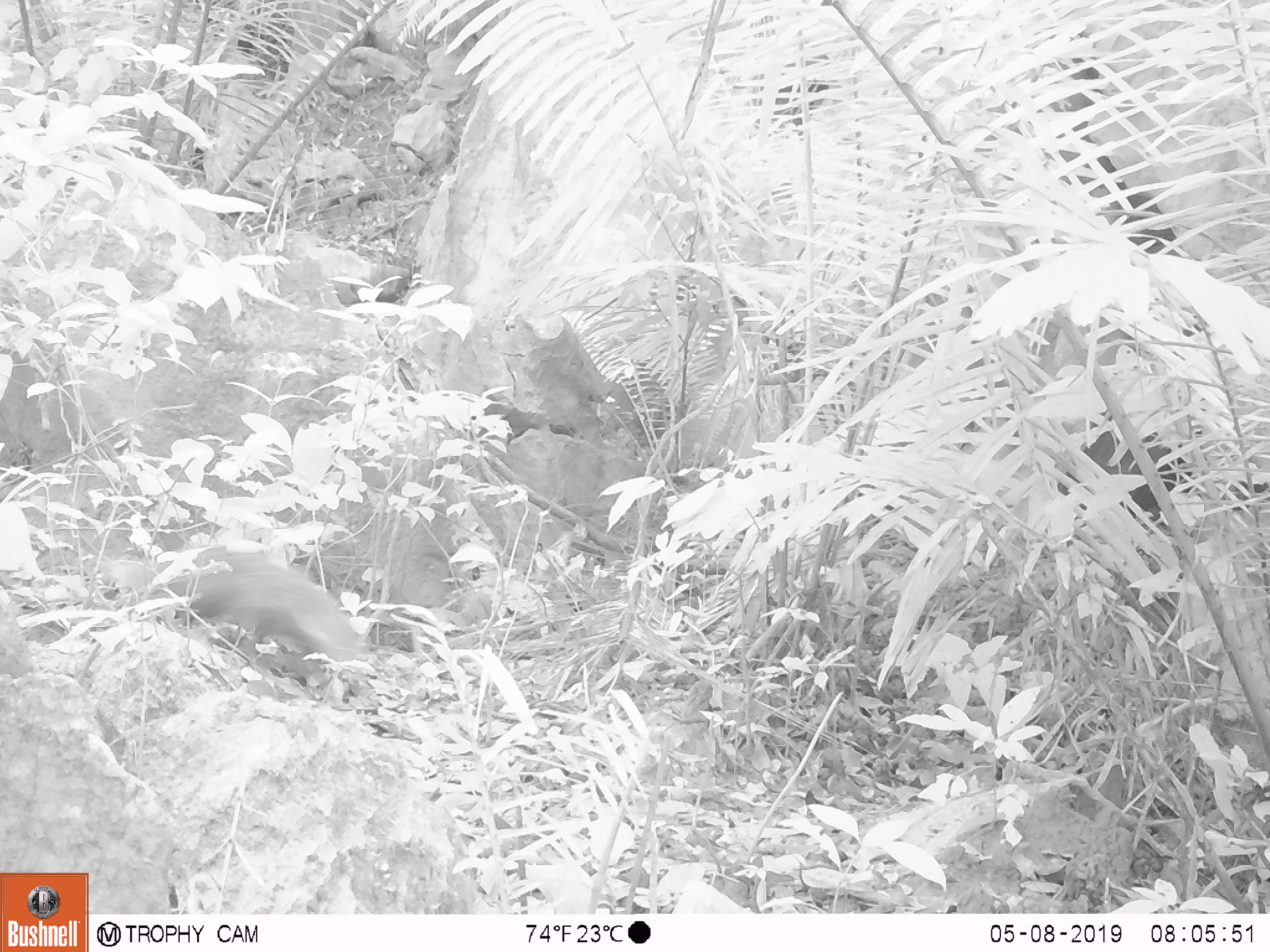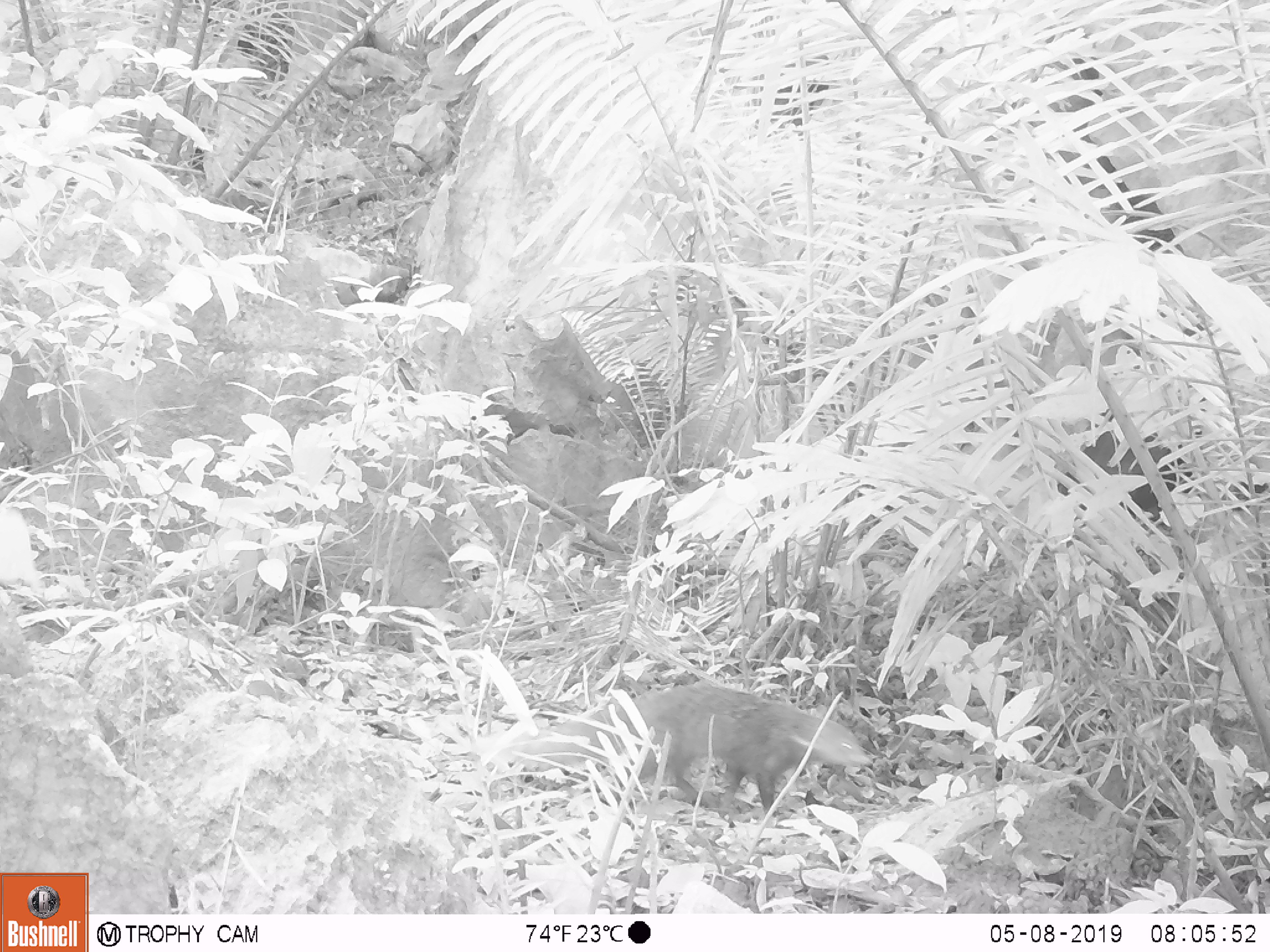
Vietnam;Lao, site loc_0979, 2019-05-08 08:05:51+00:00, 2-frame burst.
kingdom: Animalia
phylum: Chordata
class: Mammalia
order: Carnivora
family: Herpestidae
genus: Urva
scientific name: Urva urva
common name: crab-eating mongoose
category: crab eating mongoose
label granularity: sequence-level